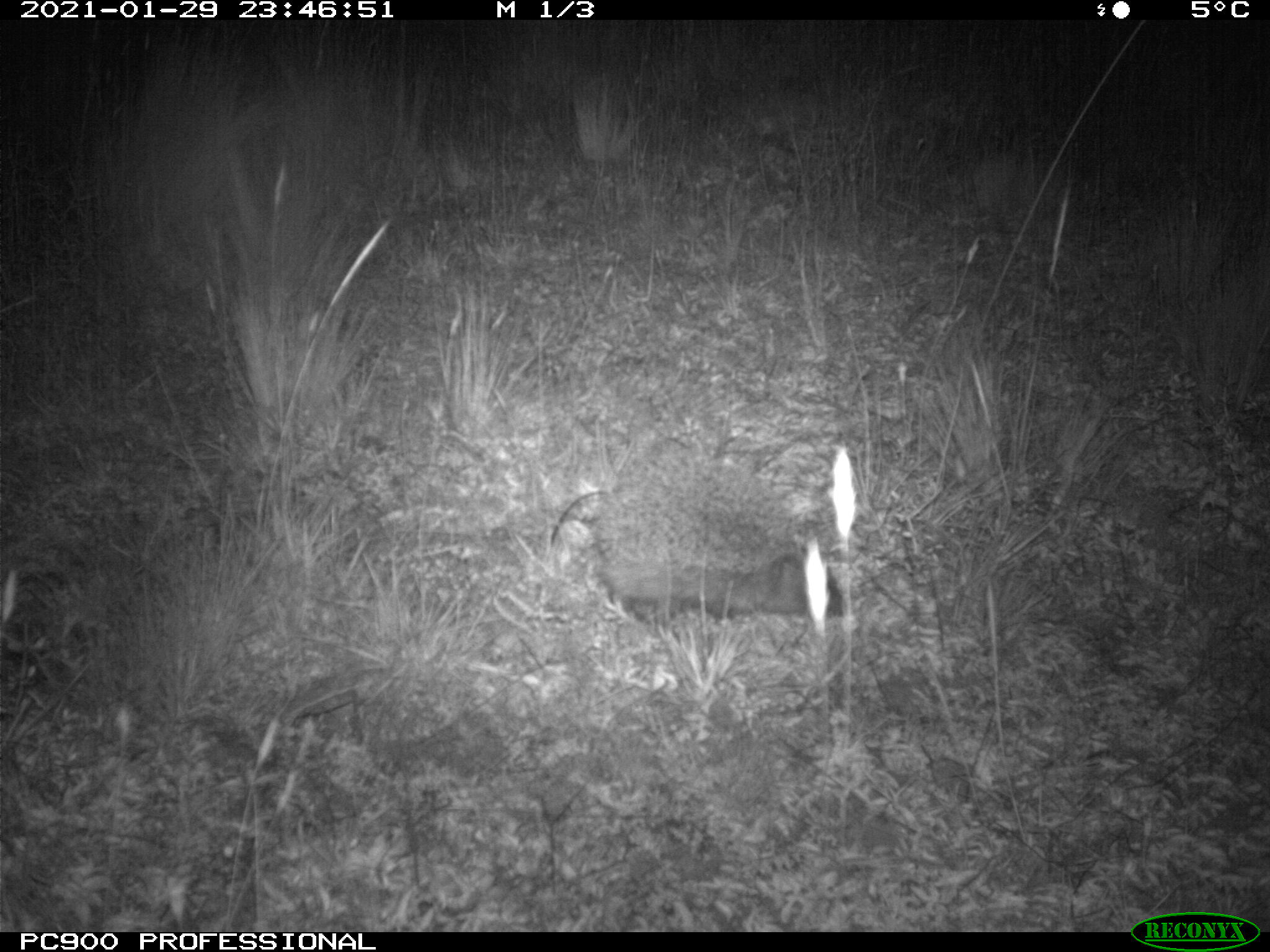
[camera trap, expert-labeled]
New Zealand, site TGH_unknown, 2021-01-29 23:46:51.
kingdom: Animalia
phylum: Chordata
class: Mammalia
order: Eulipotyphla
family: Erinaceidae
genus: Erinaceus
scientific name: Erinaceus europaeus europaeus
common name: european hedgehog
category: hedgehog